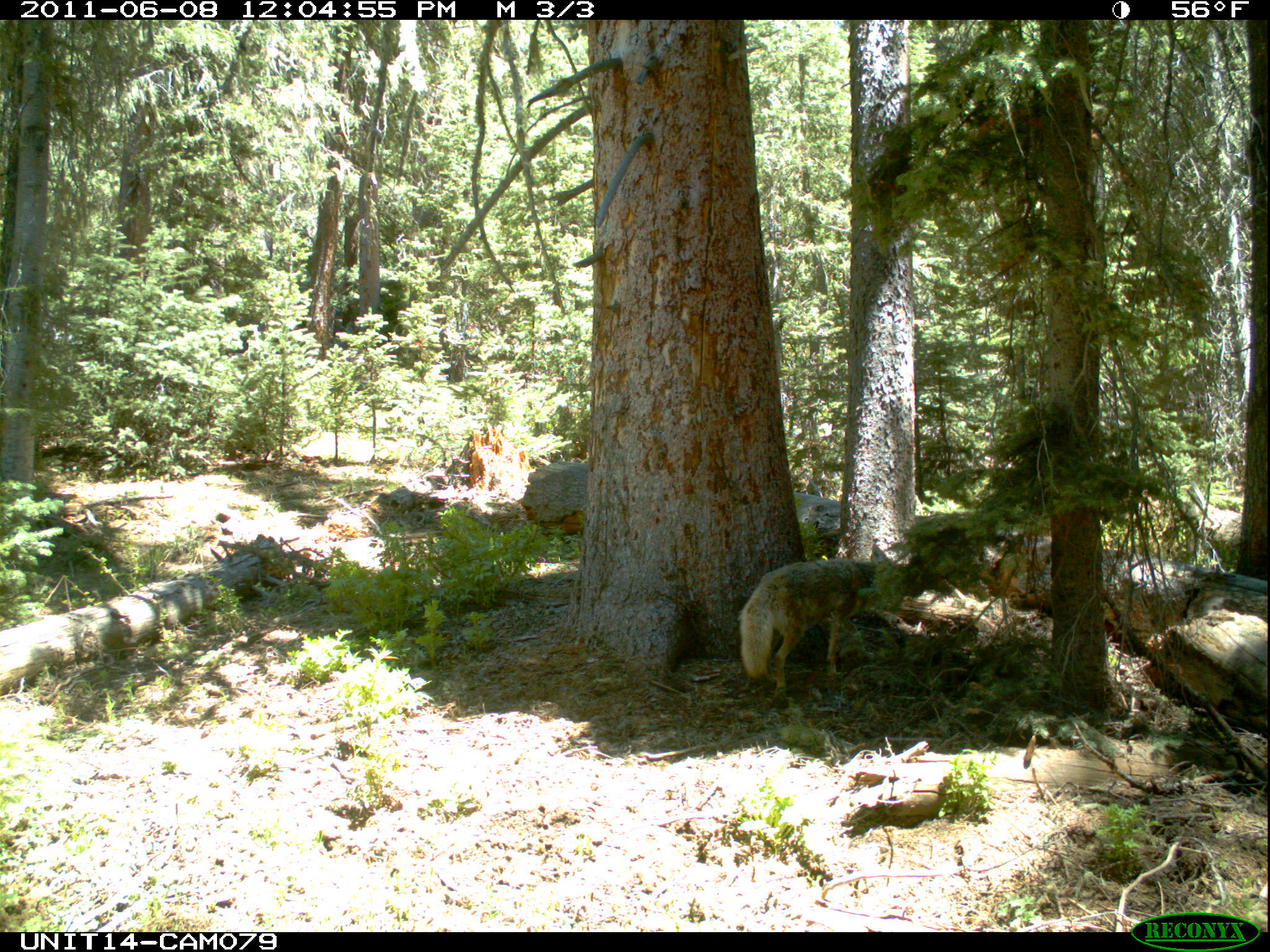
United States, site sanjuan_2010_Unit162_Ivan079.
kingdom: Animalia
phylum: Chordata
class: Mammalia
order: Carnivora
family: Canidae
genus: Canis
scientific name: Canis latrans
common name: coyote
Canis latrans (coyote).